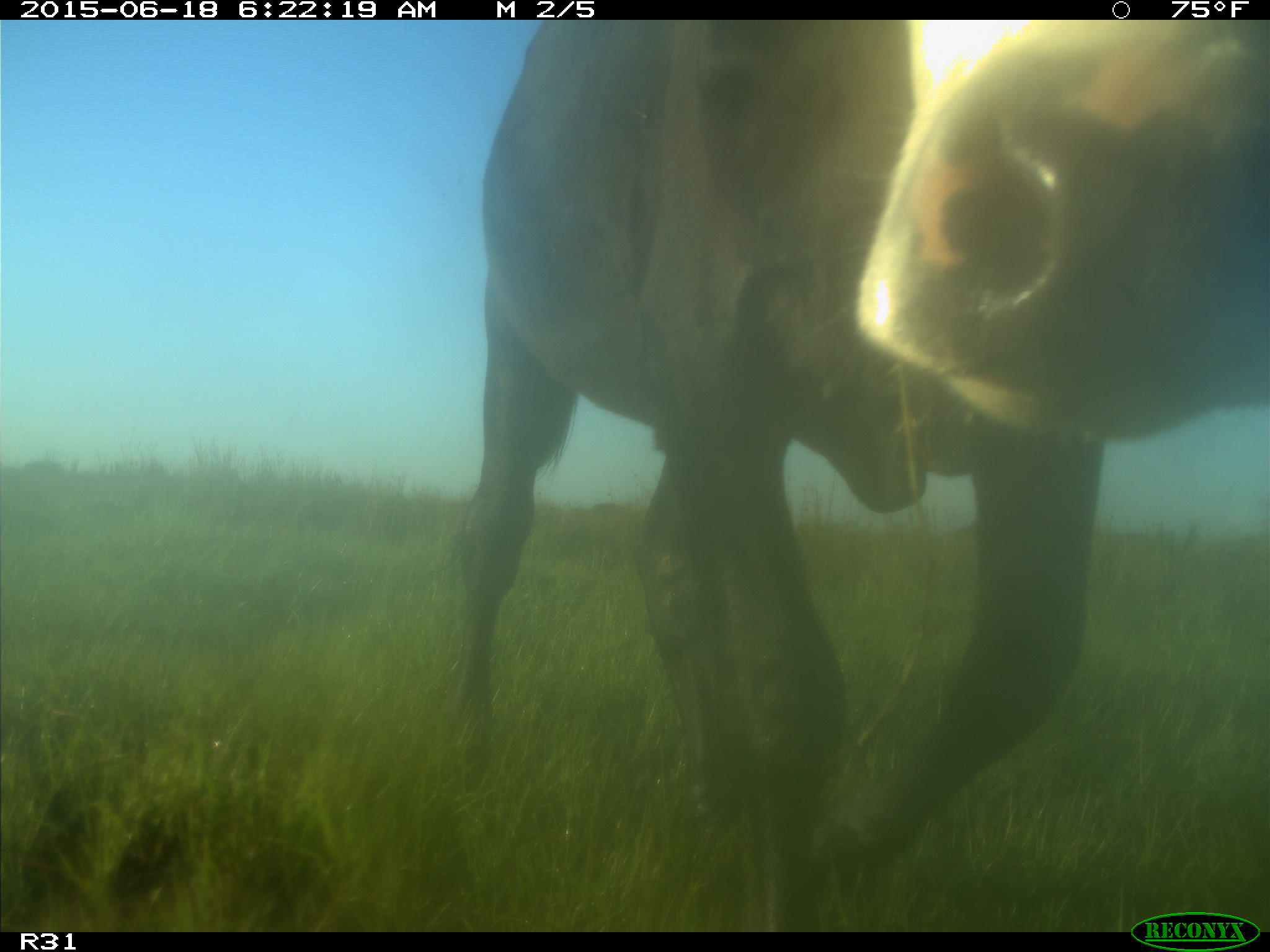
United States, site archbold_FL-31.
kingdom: Animalia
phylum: Chordata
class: Mammalia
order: Artiodactyla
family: Bovidae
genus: Bos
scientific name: Bos taurus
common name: domestic cow